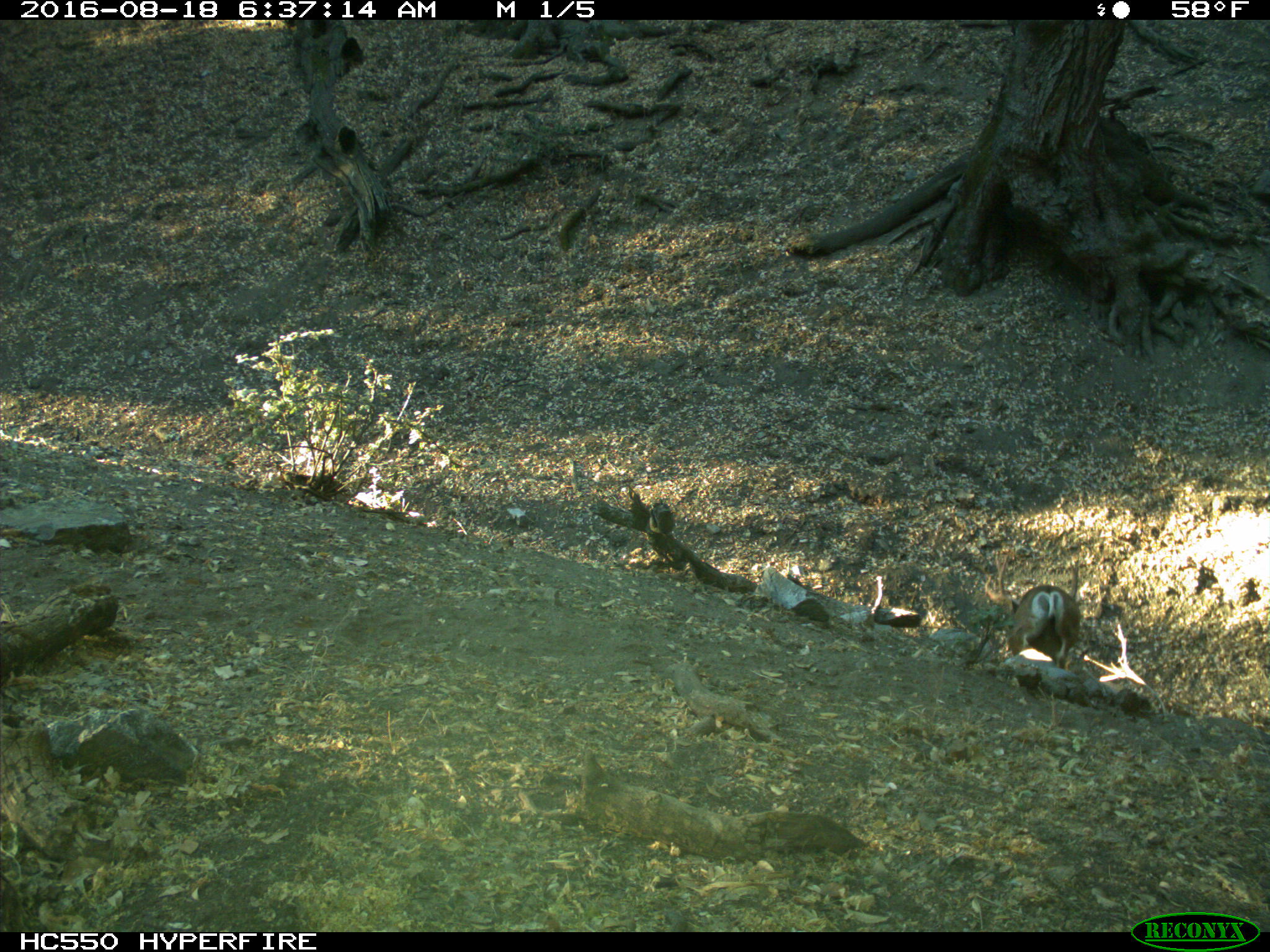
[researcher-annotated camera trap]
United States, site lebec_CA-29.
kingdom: Animalia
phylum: Chordata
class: Mammalia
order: Artiodactyla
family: Cervidae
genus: Odocoileus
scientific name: Odocoileus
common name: deer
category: unidentified deer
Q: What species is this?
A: Unidentified deer (deer) (Odocoileus).